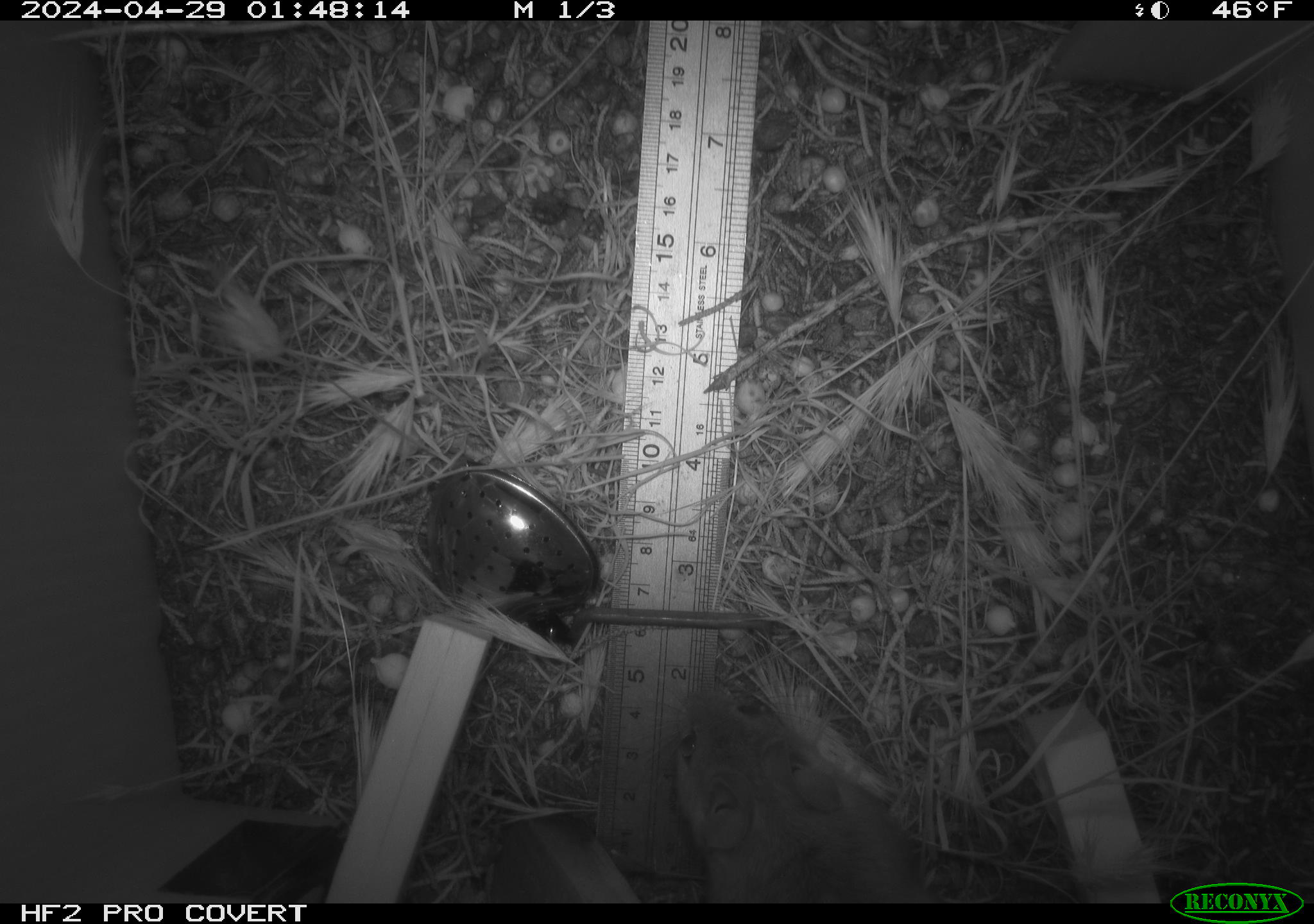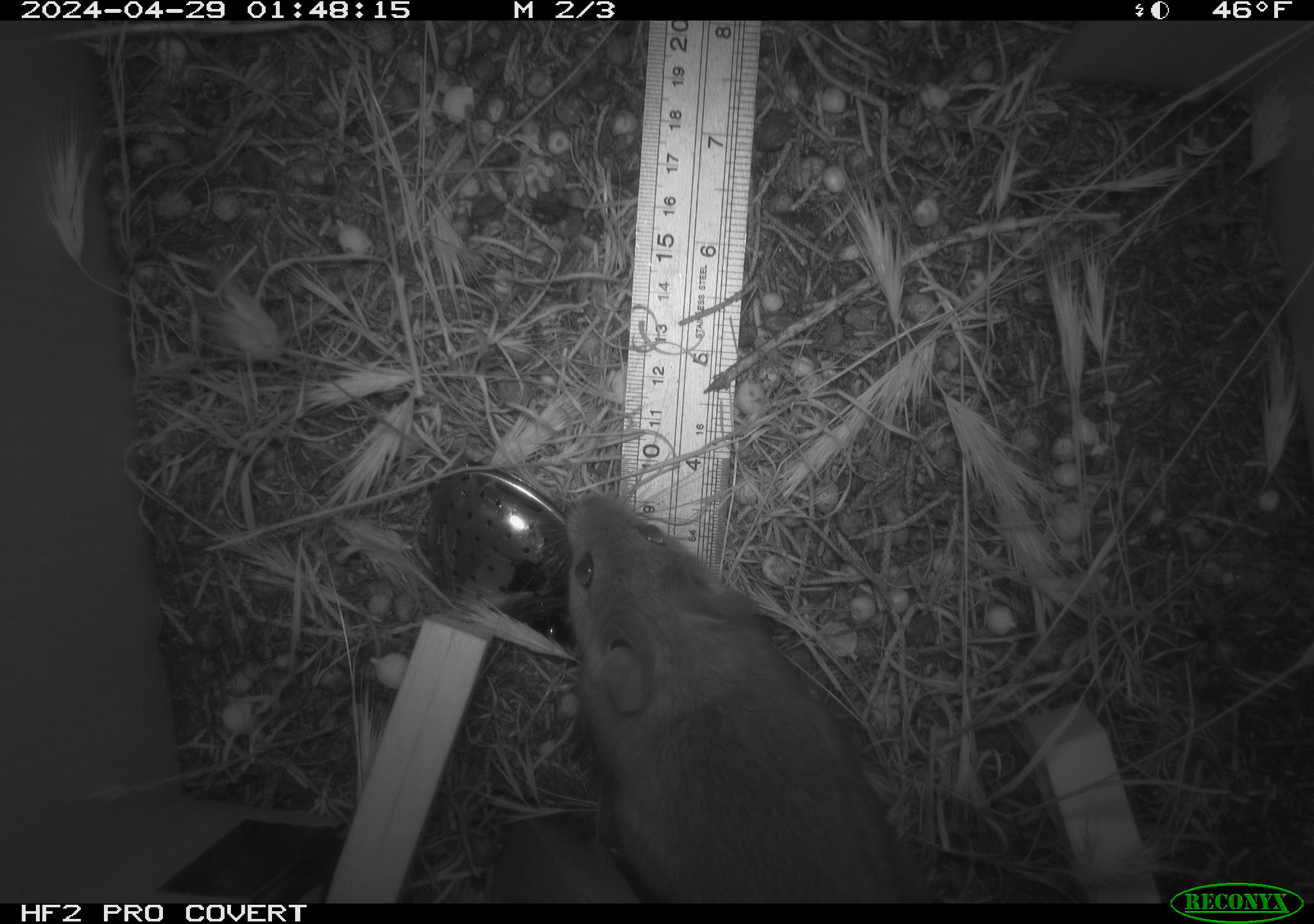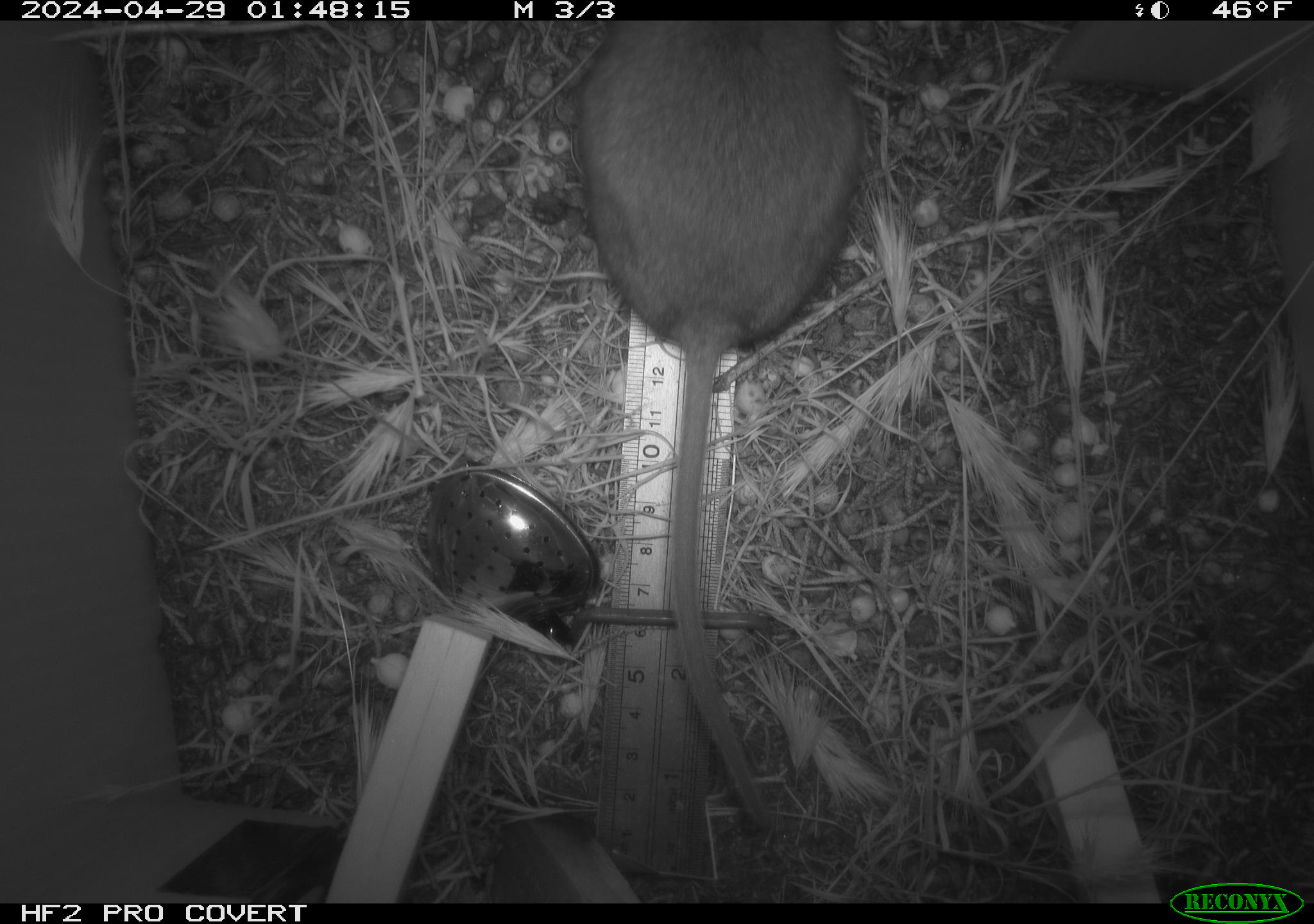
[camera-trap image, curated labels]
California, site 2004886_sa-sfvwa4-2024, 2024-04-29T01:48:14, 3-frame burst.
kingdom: Animalia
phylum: Chordata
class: Mammalia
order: Rodentia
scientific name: Rodentia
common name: mouse species